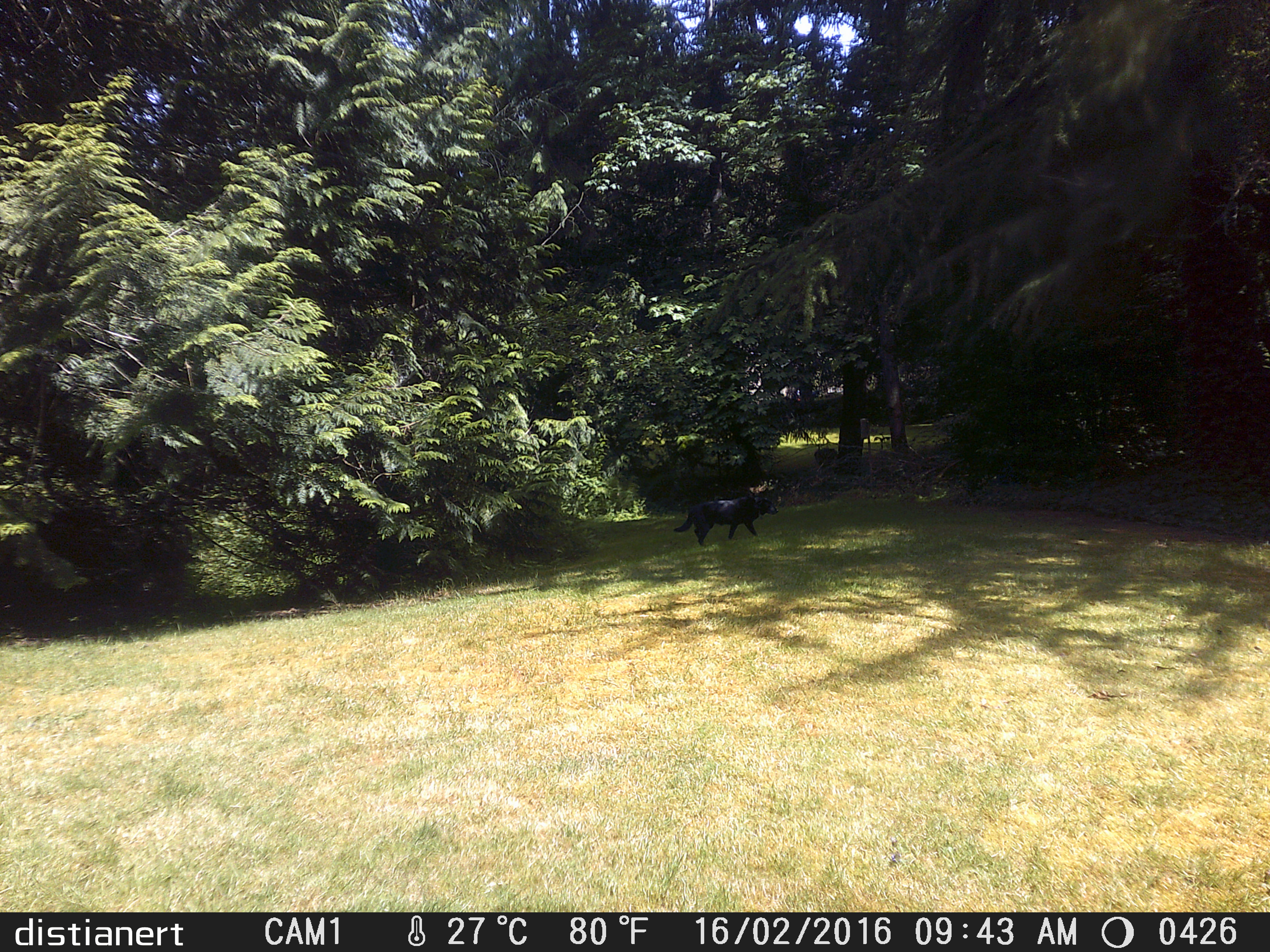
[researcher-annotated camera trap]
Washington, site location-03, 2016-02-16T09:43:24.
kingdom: Animalia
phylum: Chordata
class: Mammalia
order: Carnivora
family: Canidae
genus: Canis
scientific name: Canis familiaris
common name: domestic dog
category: dog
Dog (domestic dog) (Canis familiaris).